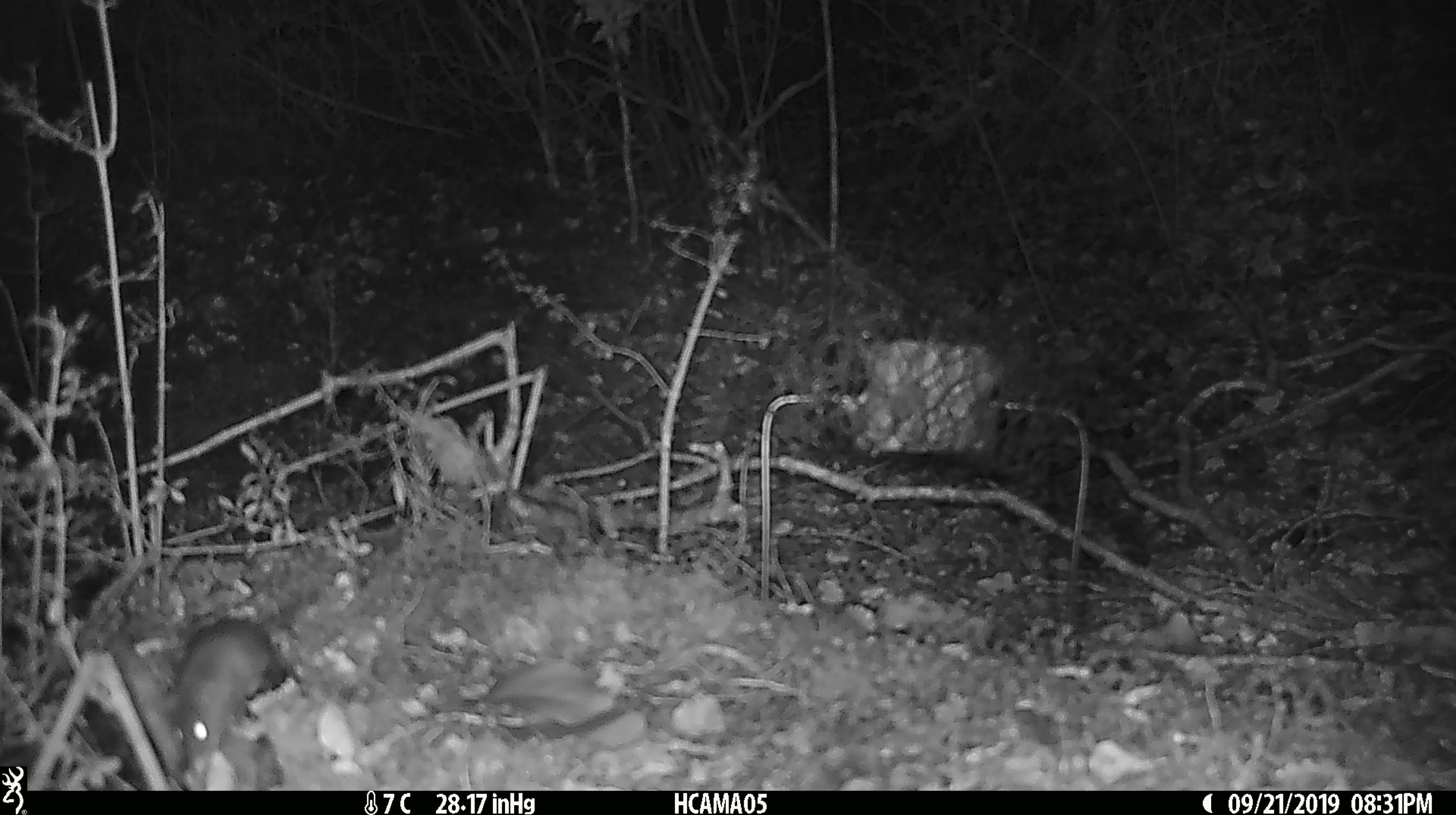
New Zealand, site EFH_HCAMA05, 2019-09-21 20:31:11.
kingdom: Animalia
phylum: Chordata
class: Mammalia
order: Rodentia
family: Muridae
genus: Mus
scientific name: Mus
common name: mouse